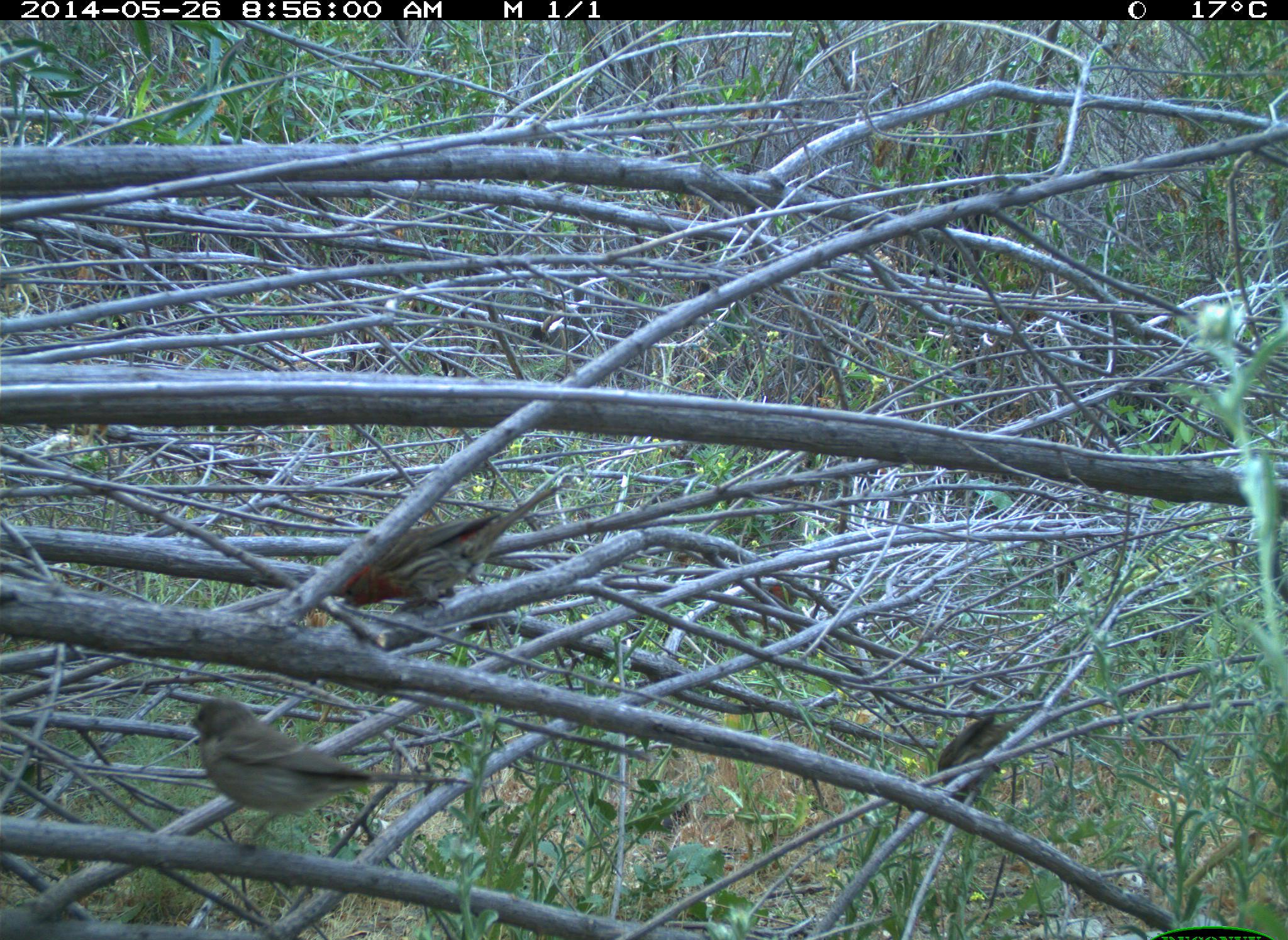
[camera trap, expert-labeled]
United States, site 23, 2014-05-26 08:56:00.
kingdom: Animalia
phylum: Chordata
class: Aves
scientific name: Aves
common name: bird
Bird (Aves).